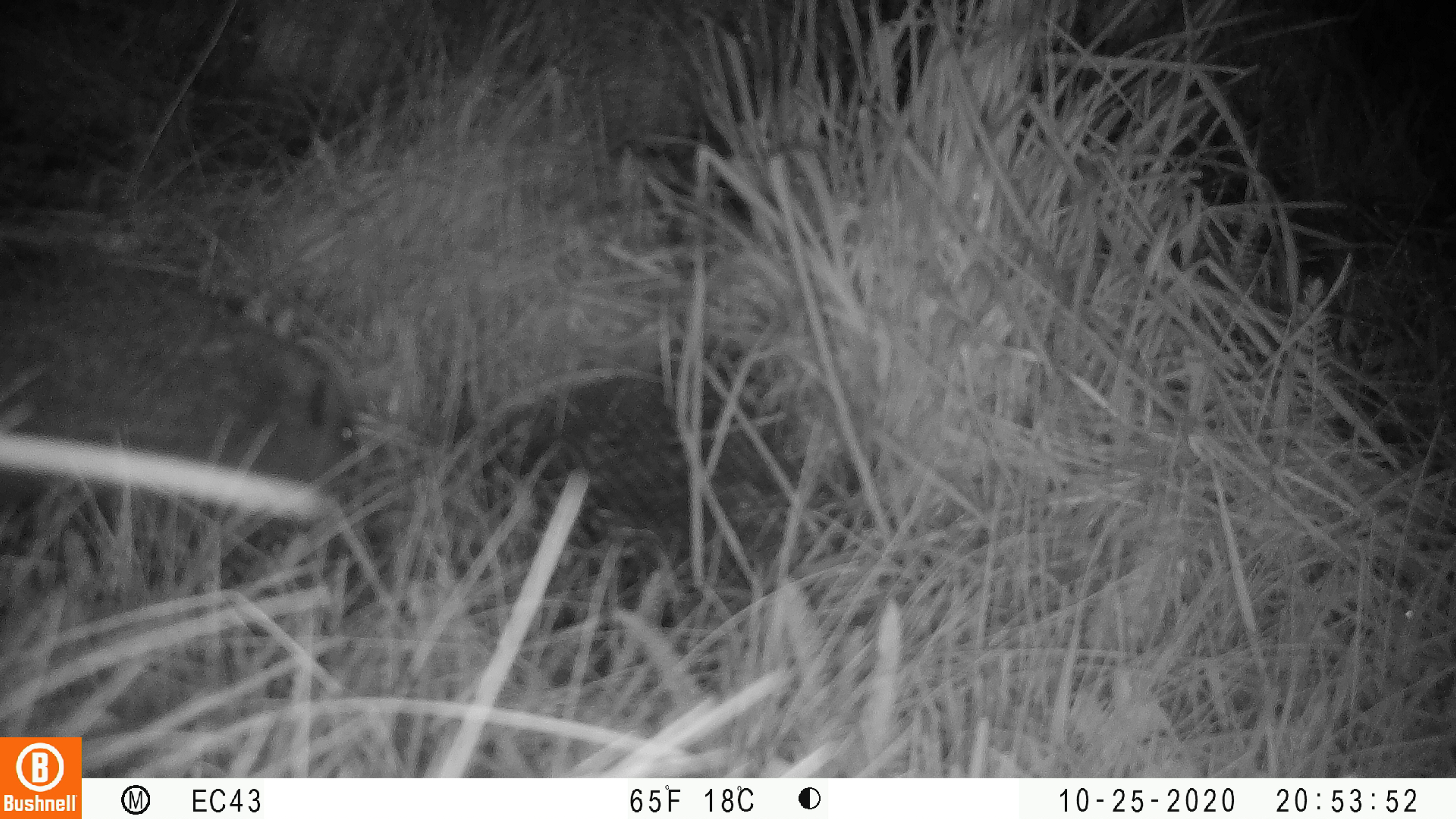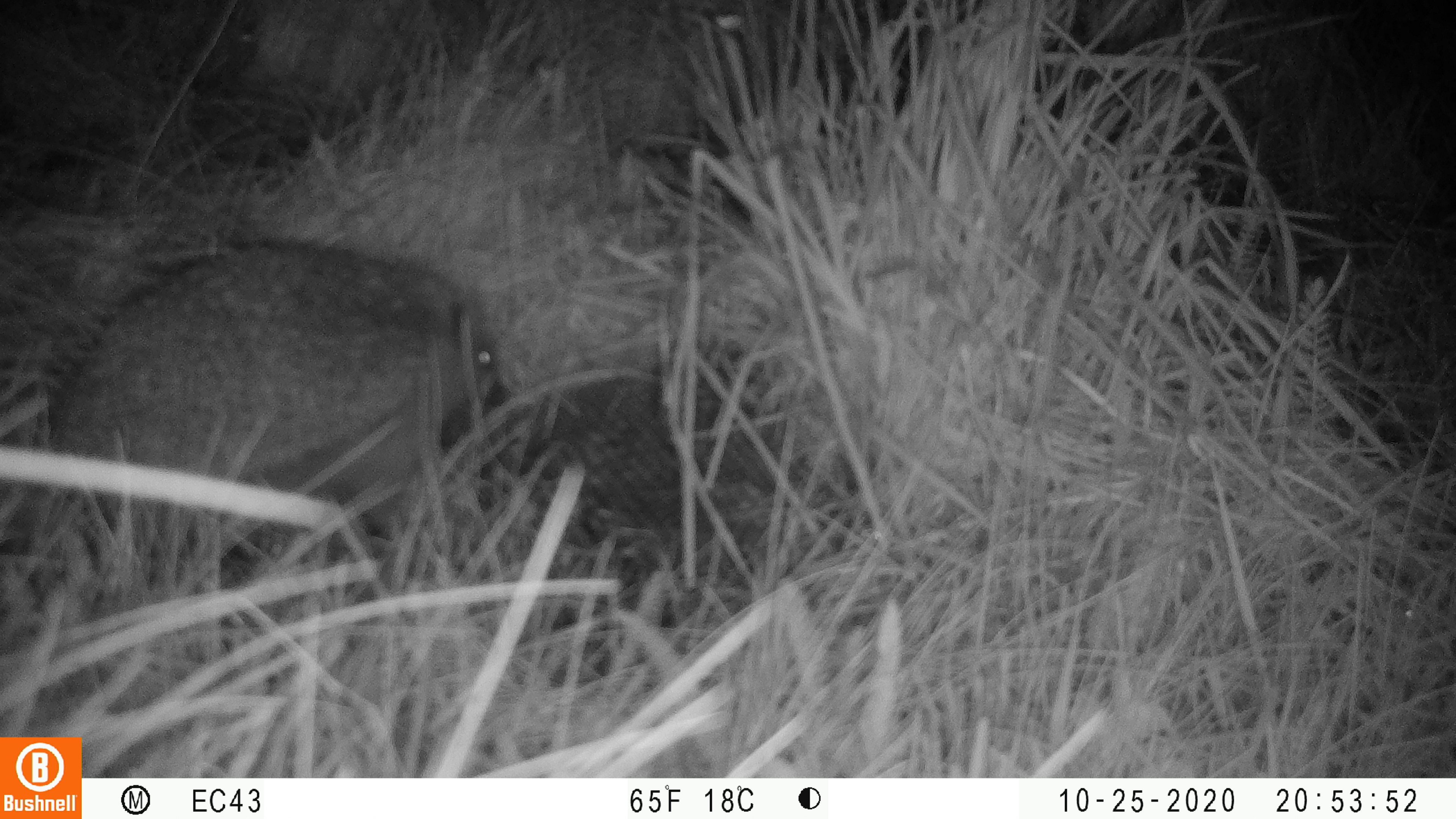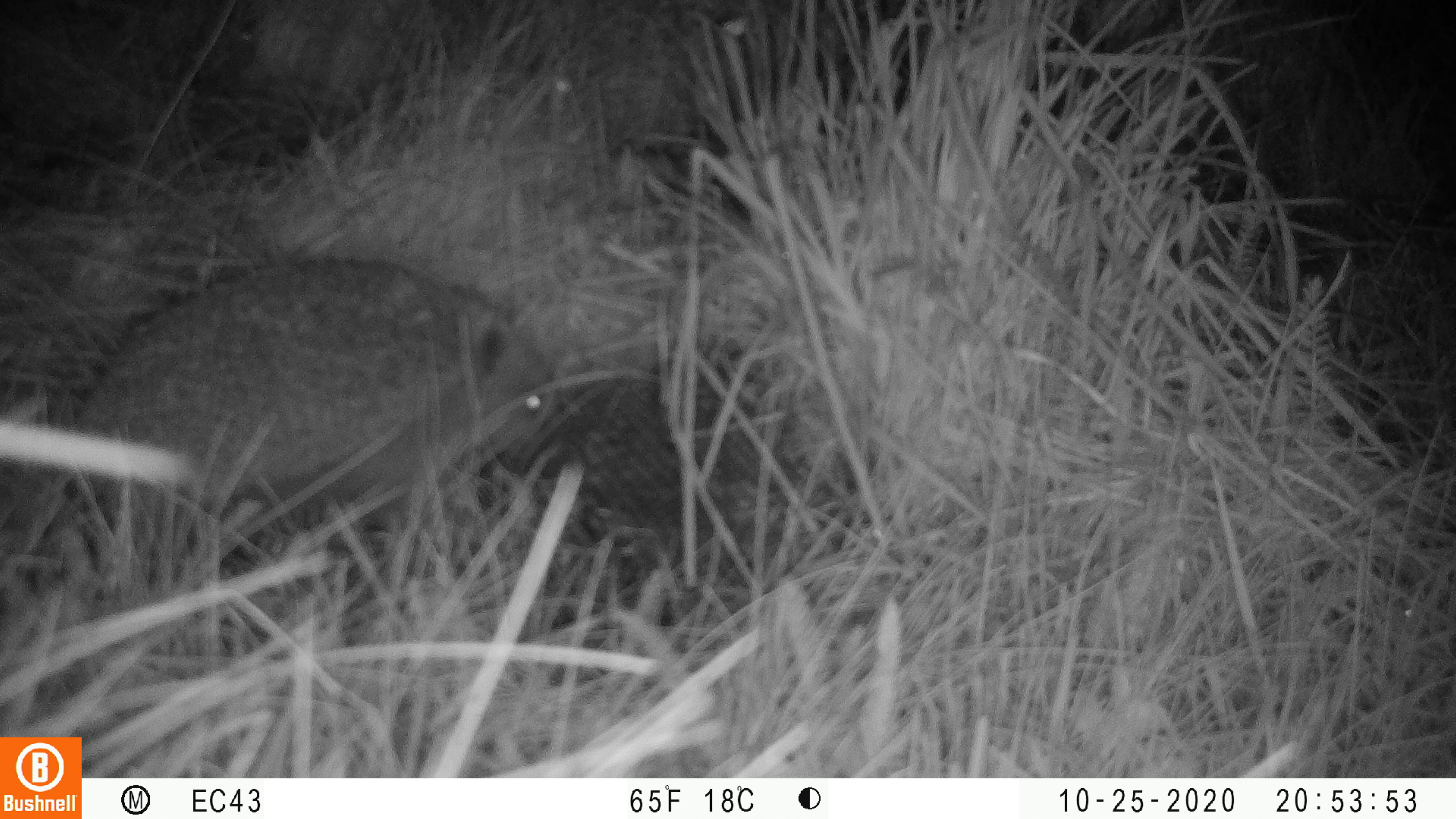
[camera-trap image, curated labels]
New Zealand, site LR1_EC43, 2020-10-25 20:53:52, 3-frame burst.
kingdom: Animalia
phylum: Chordata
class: Mammalia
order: Eulipotyphla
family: Erinaceidae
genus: Erinaceus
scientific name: Erinaceus europaeus europaeus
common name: european hedgehog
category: hedgehog